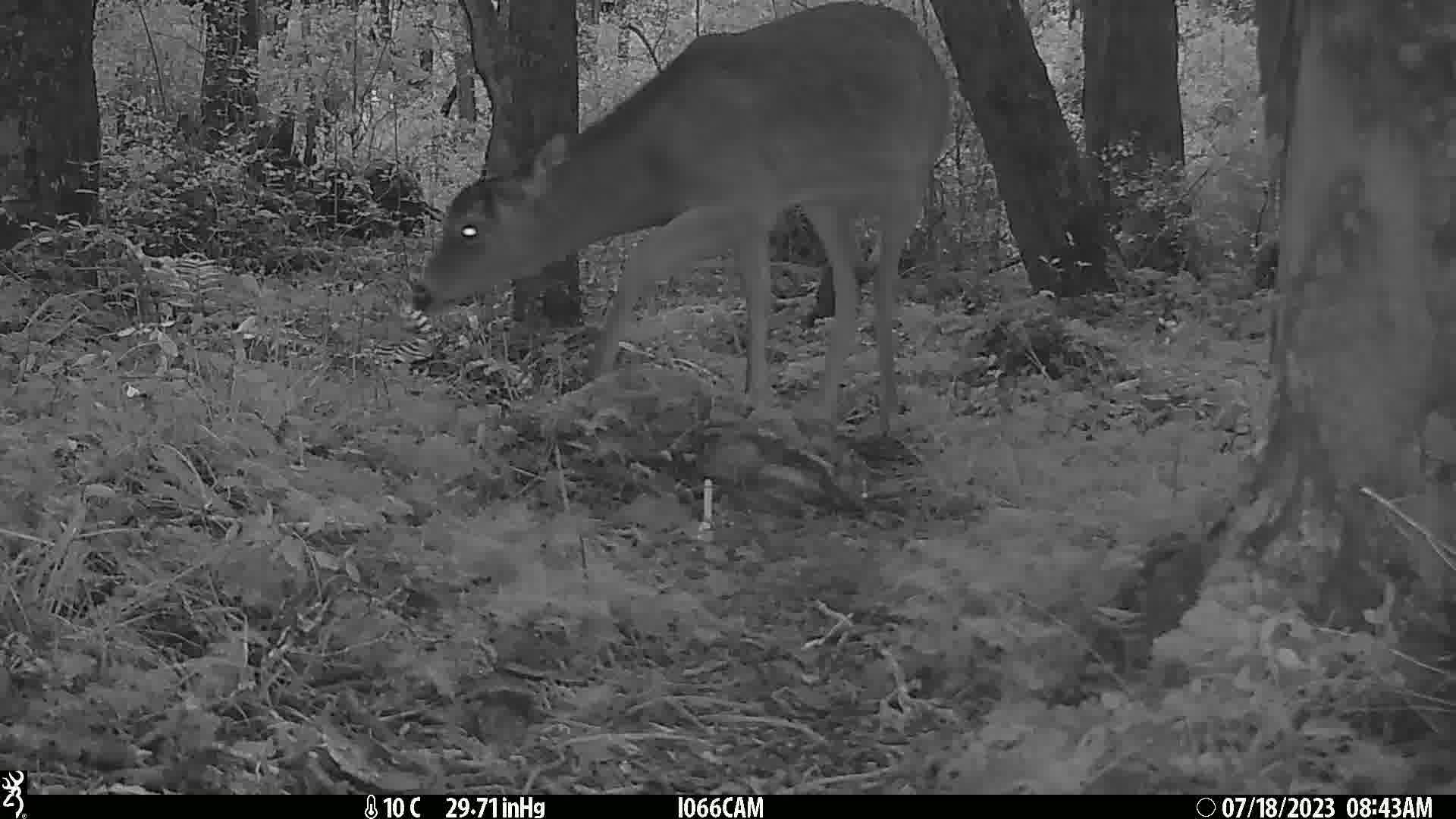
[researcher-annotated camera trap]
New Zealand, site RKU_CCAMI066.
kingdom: Animalia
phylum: Chordata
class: Mammalia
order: Artiodactyla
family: Cervidae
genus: Odocoileus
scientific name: Odocoileus virginianus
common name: white-tailed deer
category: white tailed deer